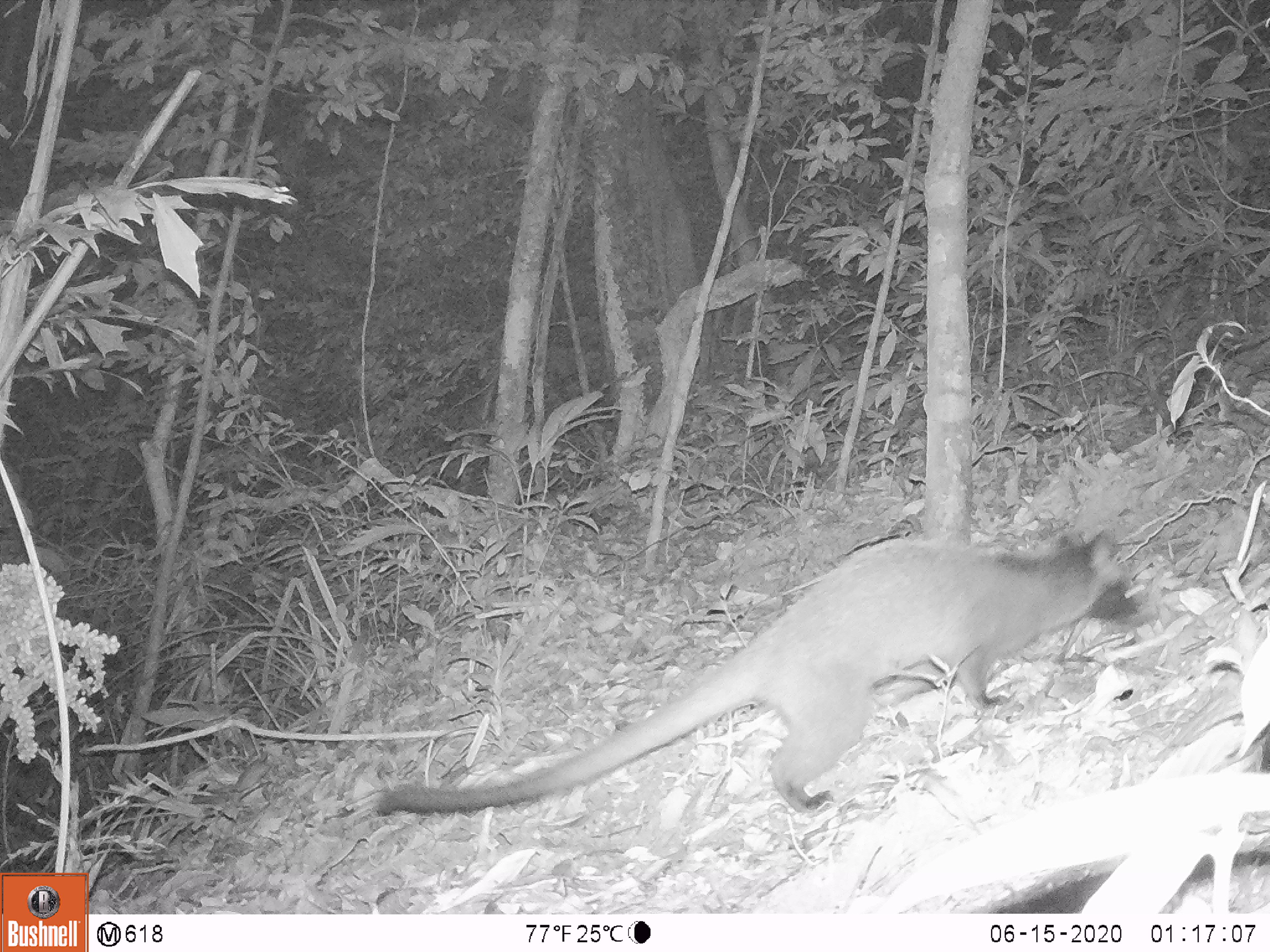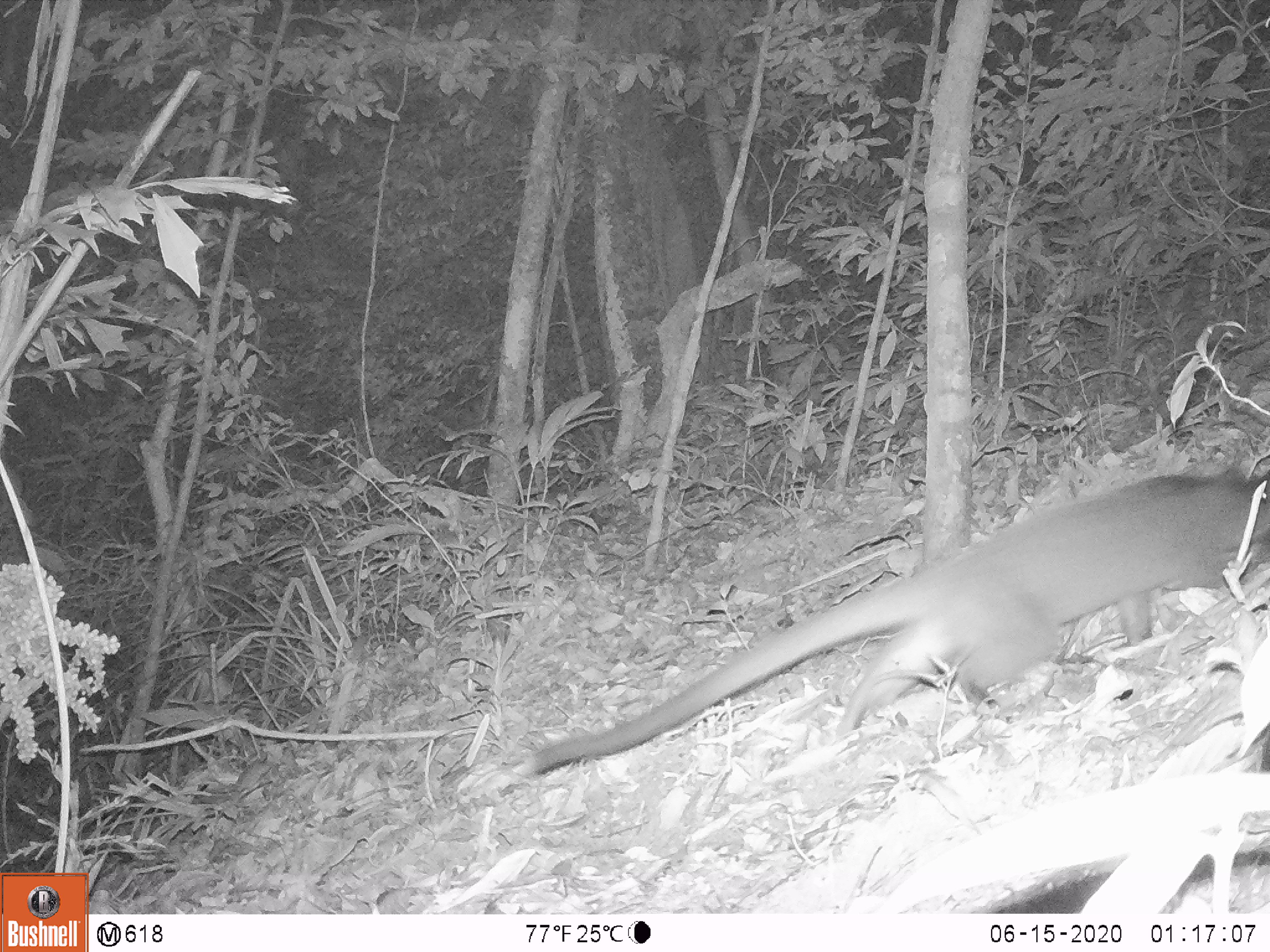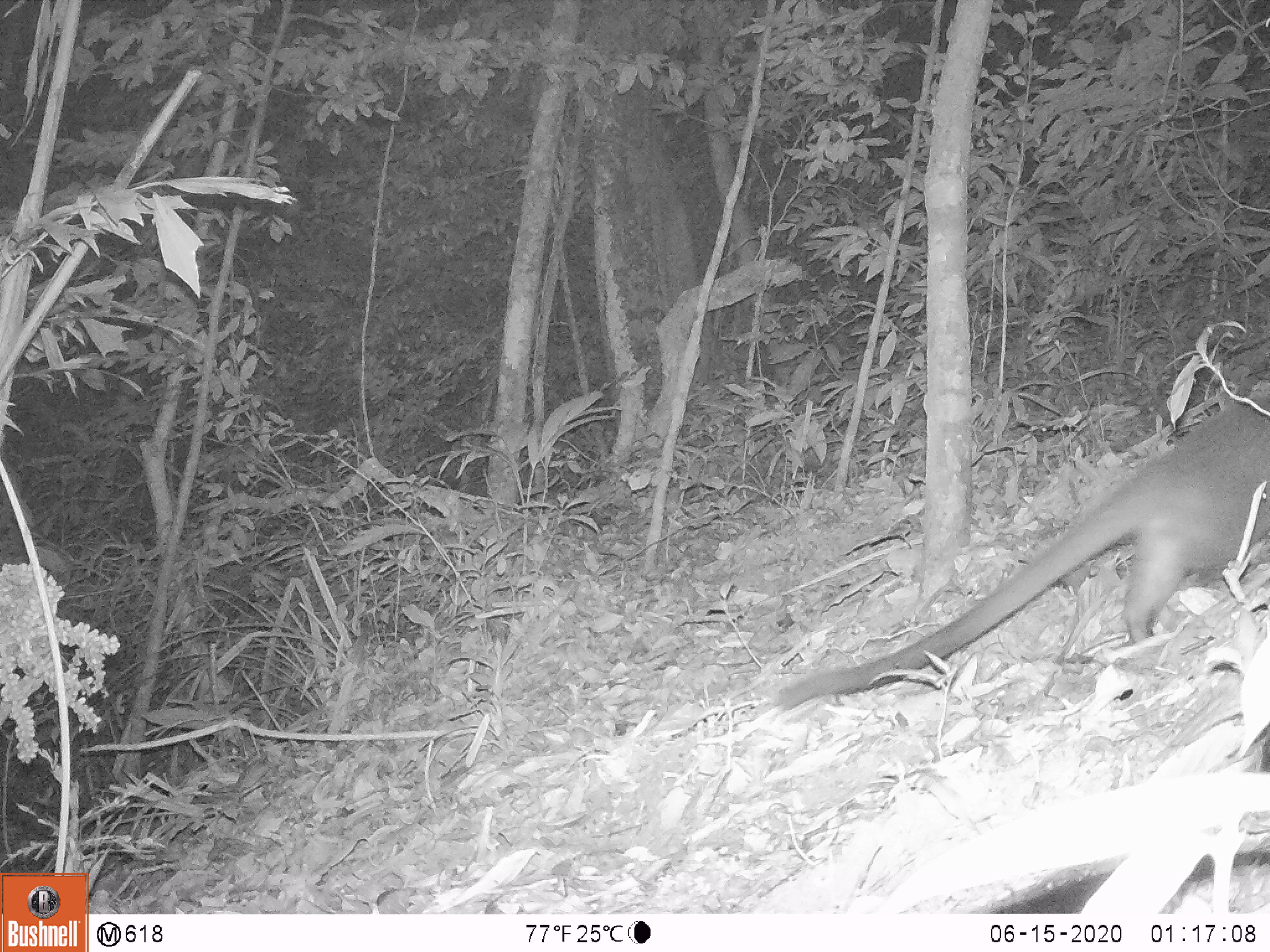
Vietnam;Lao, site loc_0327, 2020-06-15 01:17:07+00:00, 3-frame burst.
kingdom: Animalia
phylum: Chordata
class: Mammalia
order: Carnivora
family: Viverridae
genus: Paguma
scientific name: Paguma larvata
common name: masked palm civet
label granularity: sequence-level